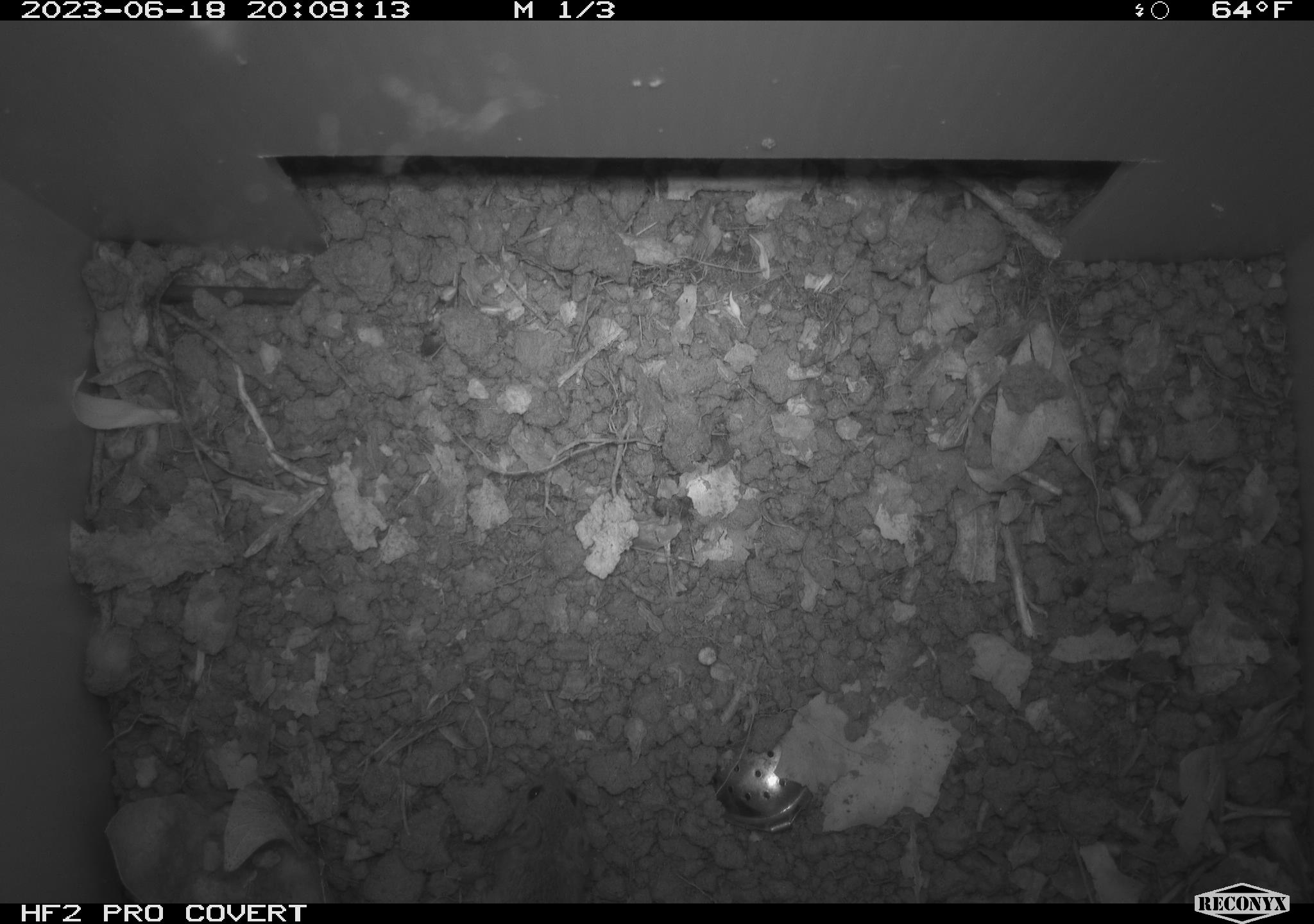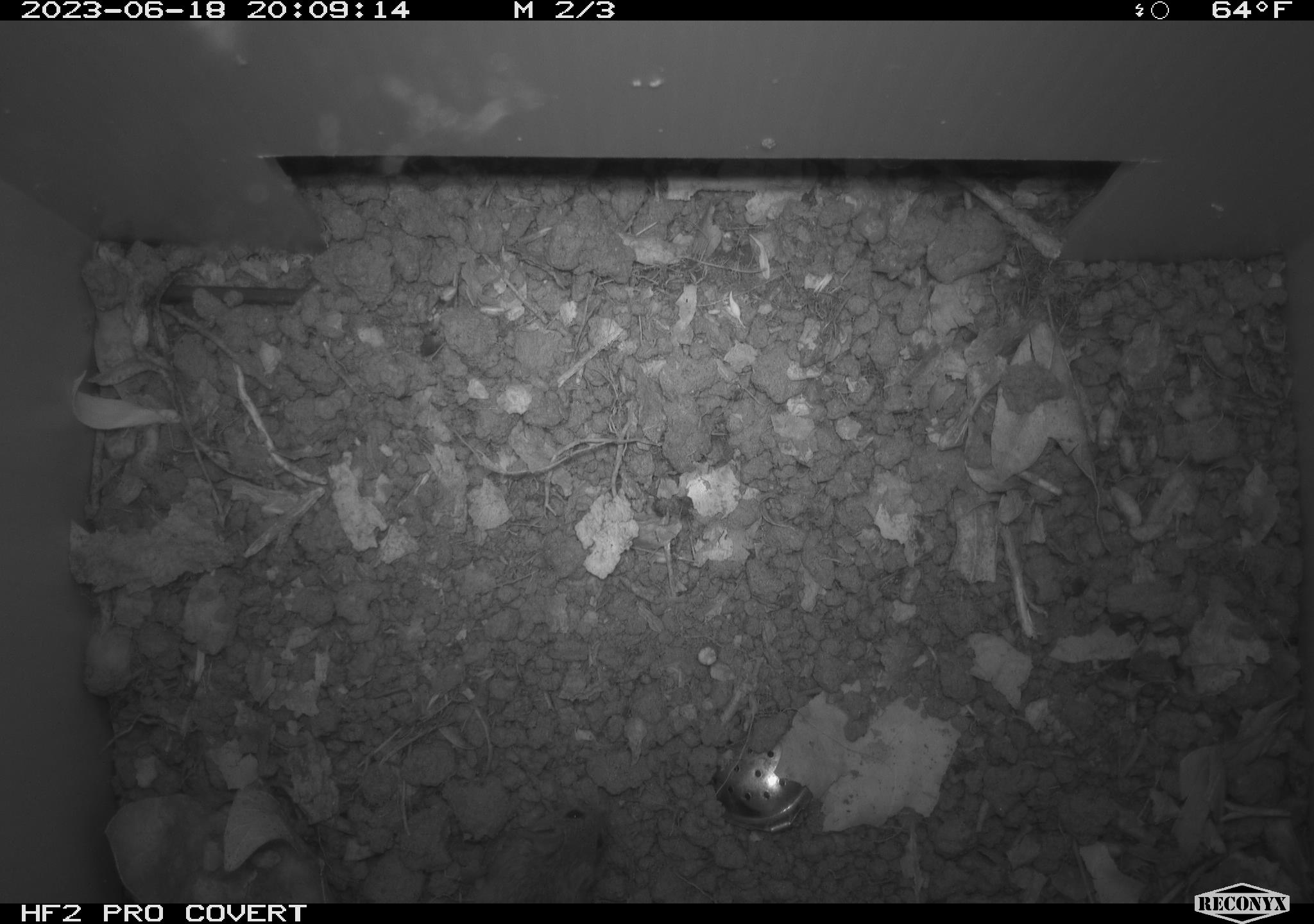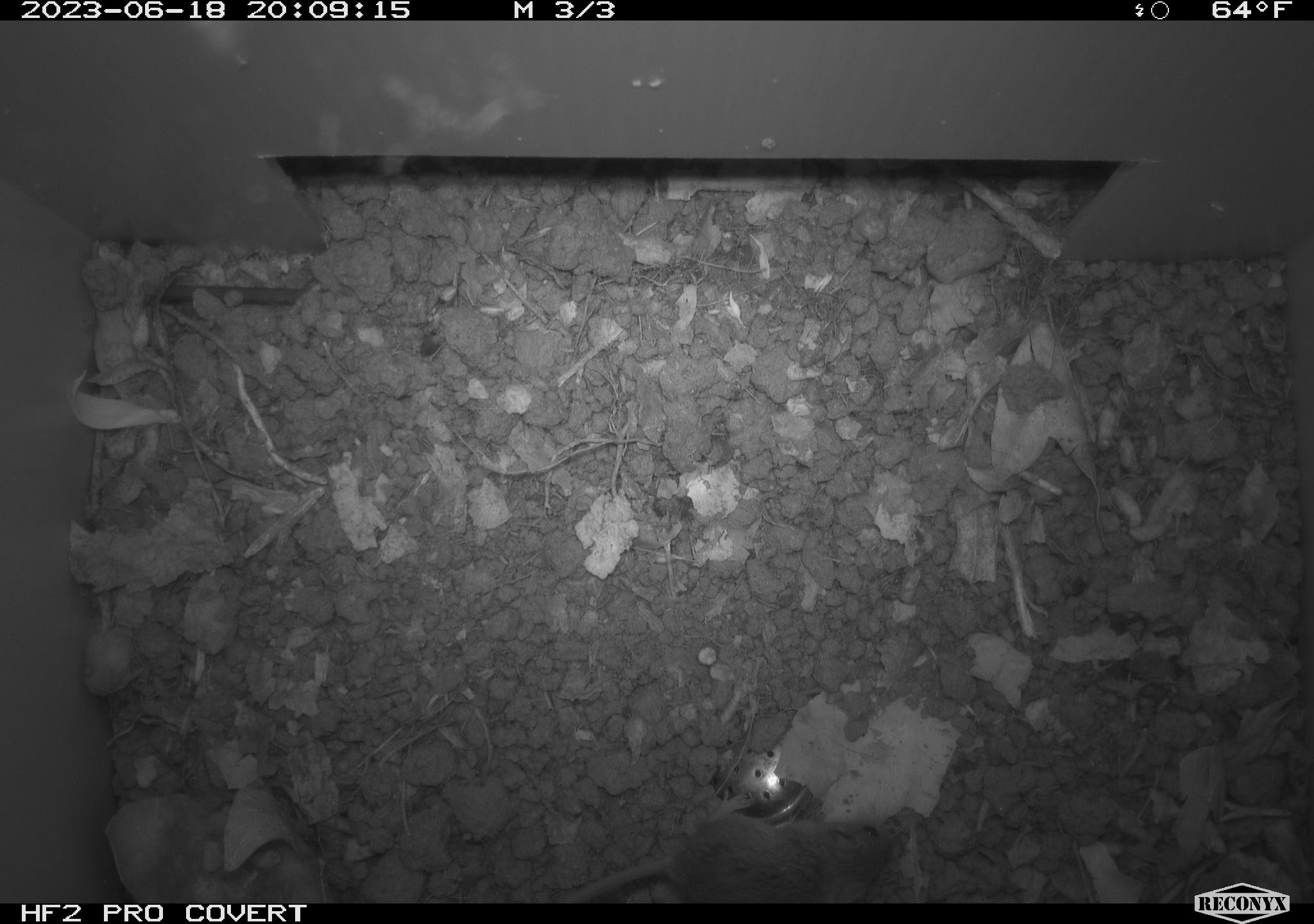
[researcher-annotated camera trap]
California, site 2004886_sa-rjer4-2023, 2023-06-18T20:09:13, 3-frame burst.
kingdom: Animalia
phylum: Chordata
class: Mammalia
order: Rodentia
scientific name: Rodentia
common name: mouse species